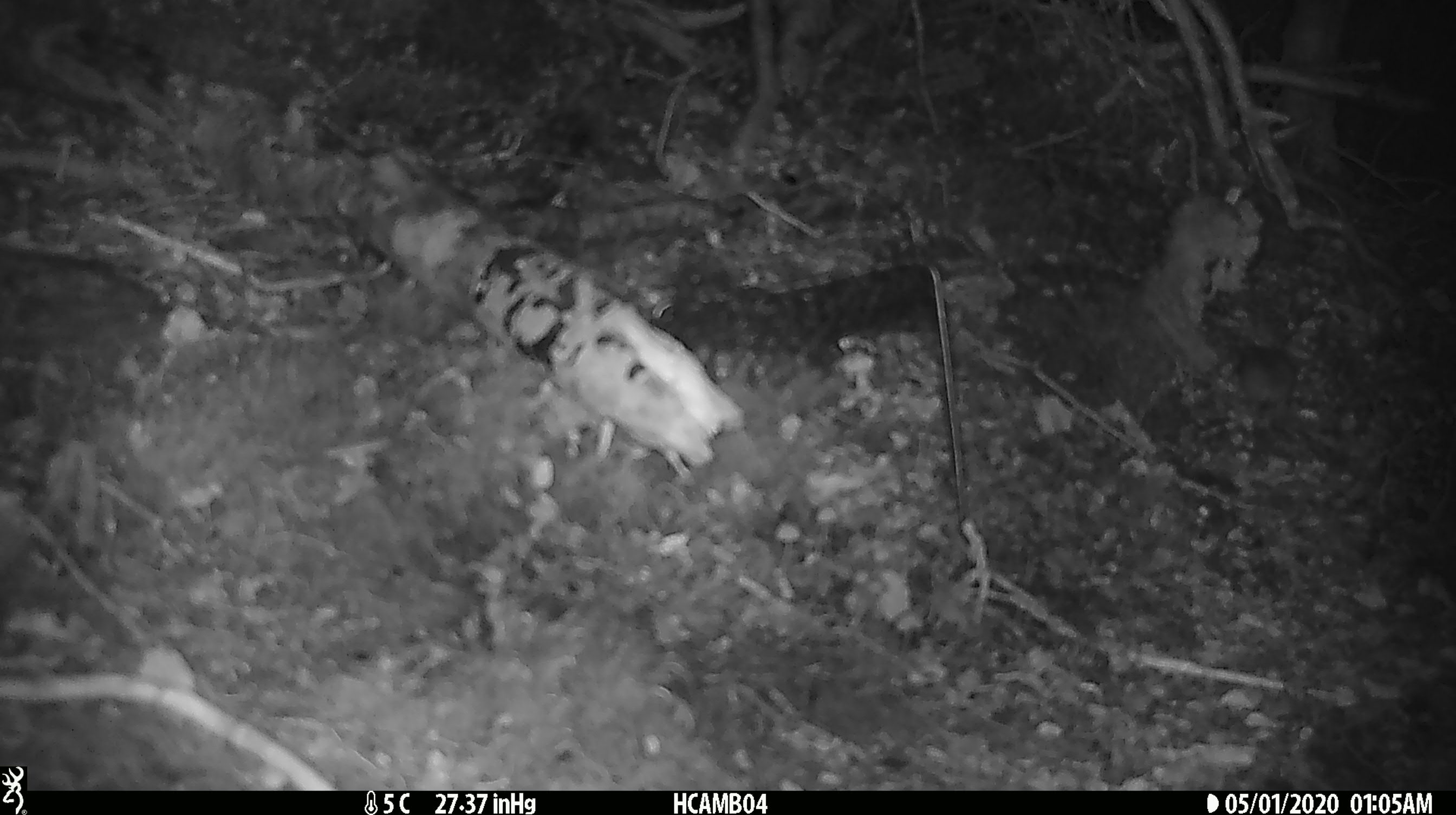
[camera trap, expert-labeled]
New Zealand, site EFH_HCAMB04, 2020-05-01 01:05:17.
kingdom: Animalia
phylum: Chordata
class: Mammalia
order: Rodentia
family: Muridae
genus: Mus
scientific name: Mus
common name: mouse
Mouse (Mus).